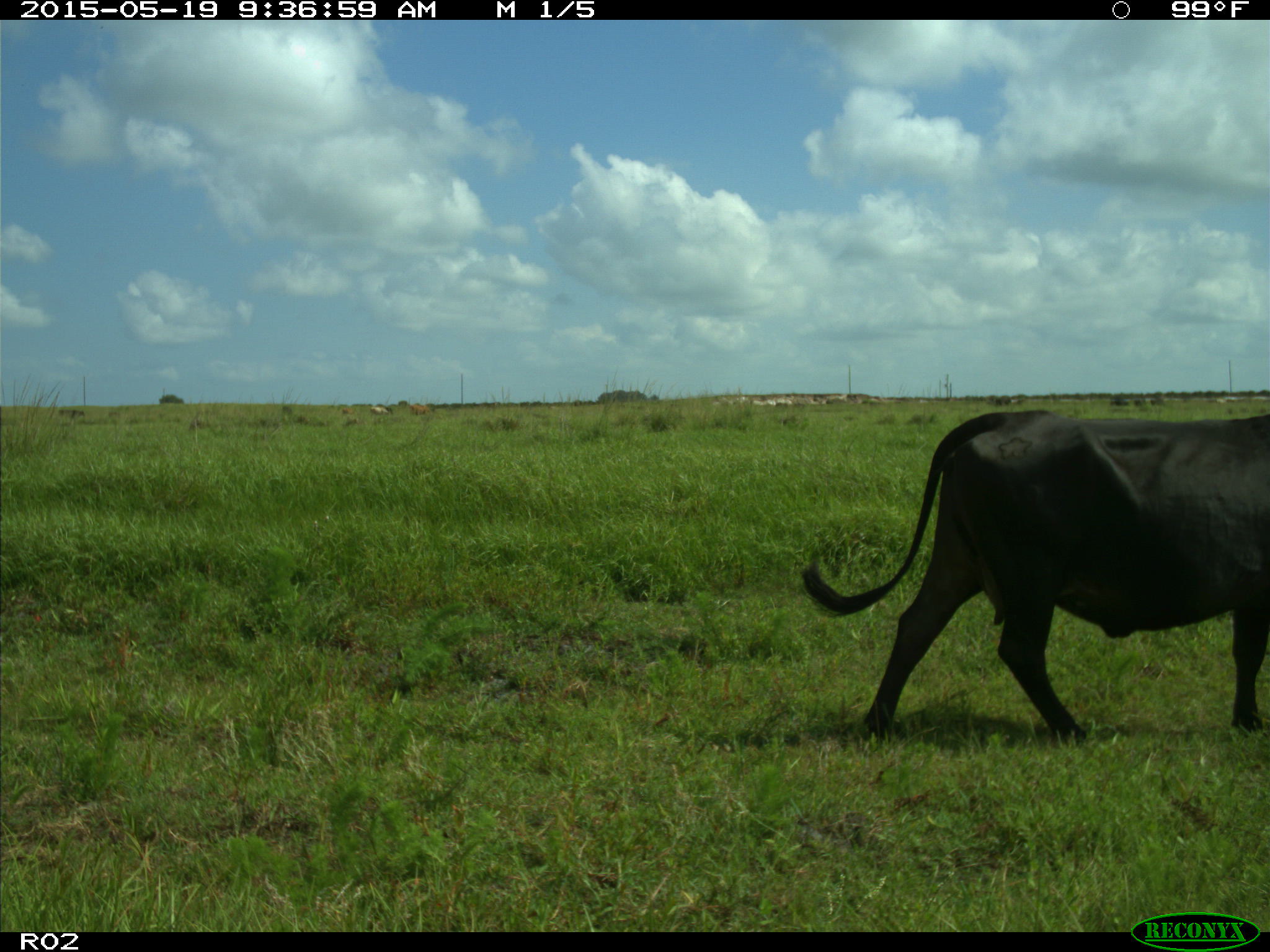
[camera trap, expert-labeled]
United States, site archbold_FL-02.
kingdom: Animalia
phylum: Chordata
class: Mammalia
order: Artiodactyla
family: Bovidae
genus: Bos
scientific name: Bos taurus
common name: domestic cow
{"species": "Bos taurus (domestic cow)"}